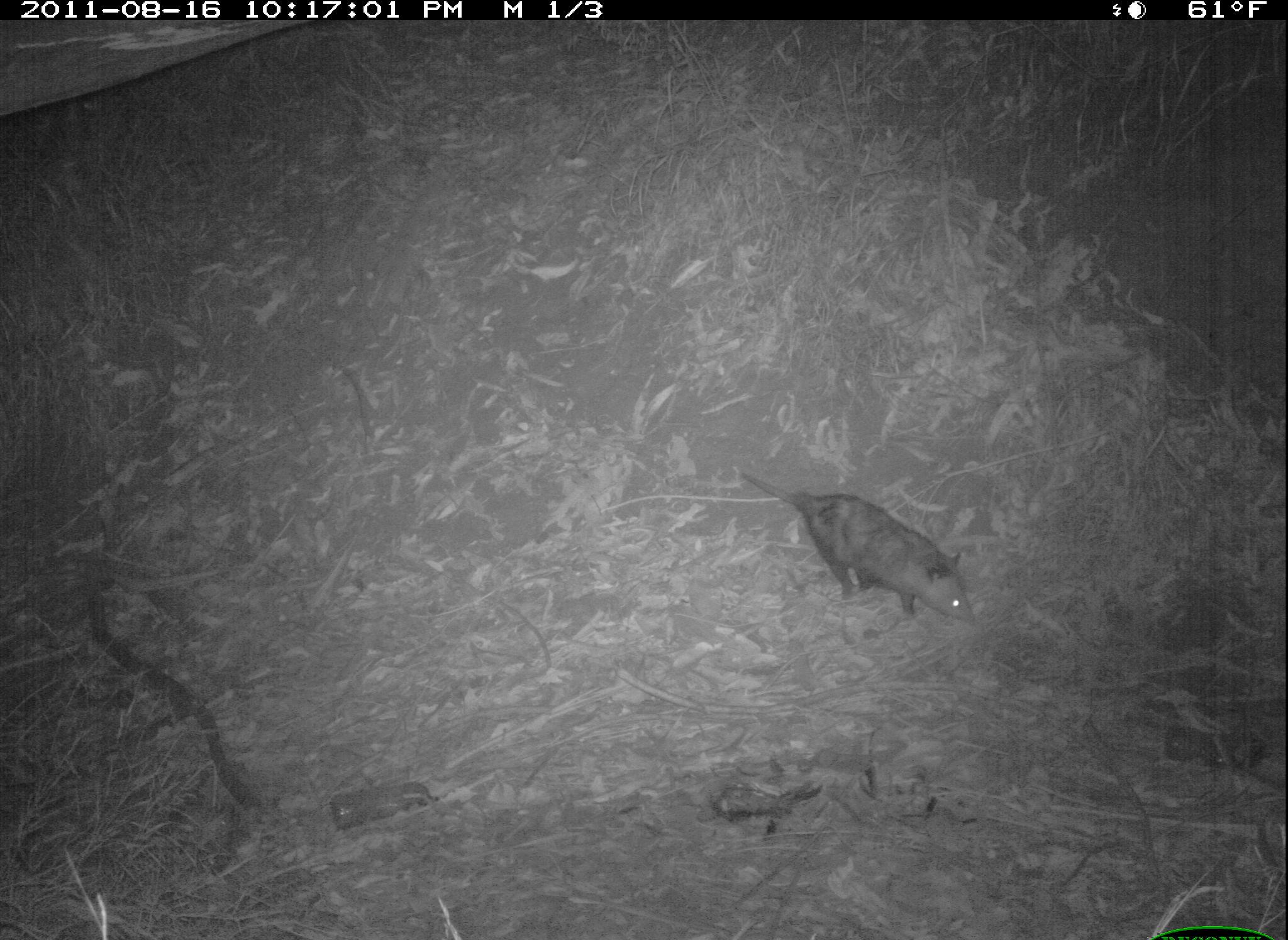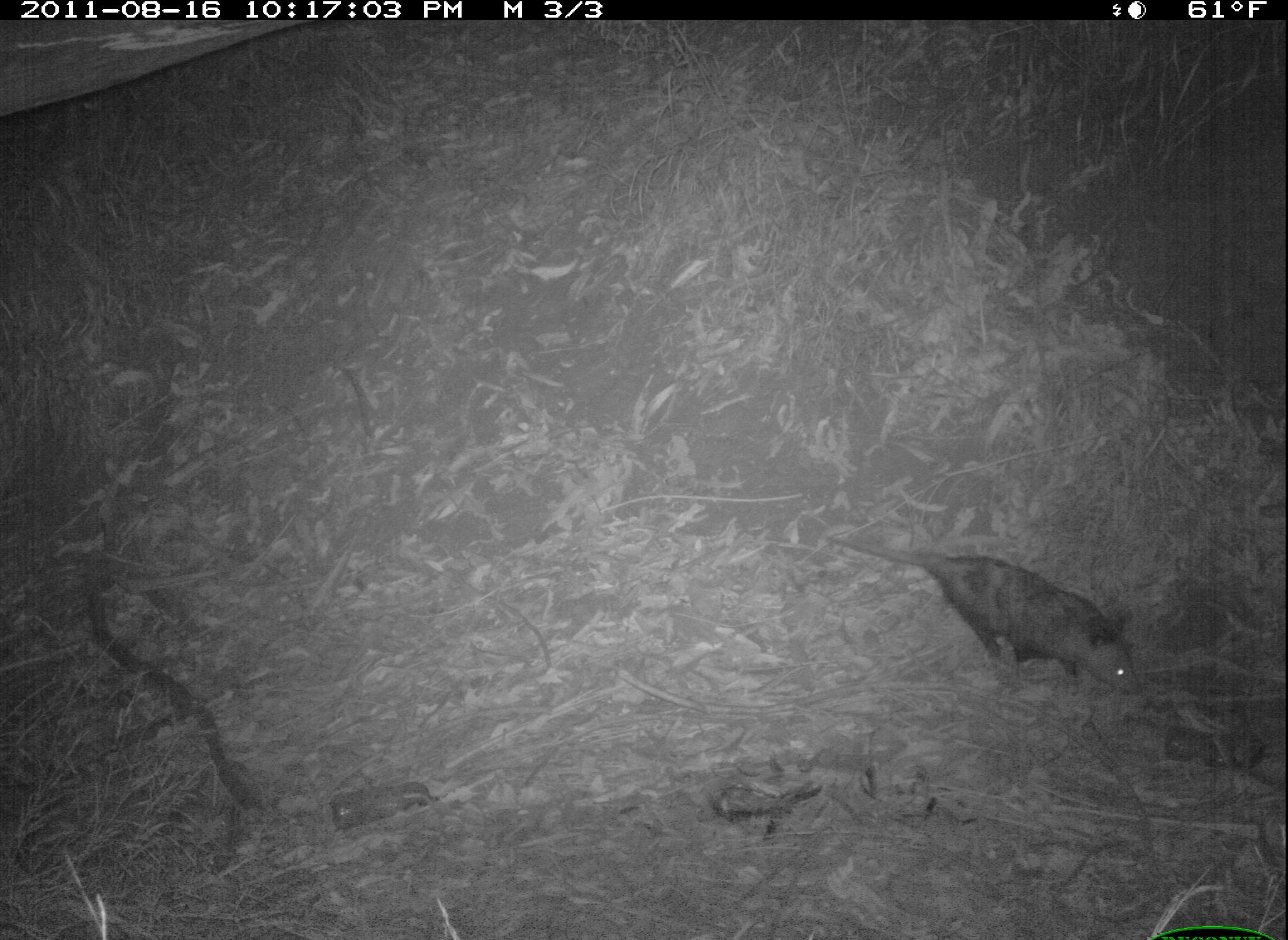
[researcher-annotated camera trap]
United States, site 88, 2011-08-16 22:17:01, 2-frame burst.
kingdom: Animalia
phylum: Chordata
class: Mammalia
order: Didelphimorphia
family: Didelphidae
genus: Didelphis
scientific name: Didelphis virginiana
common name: virginia opossum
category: opossum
Opossum (virginia opossum) (Didelphis virginiana).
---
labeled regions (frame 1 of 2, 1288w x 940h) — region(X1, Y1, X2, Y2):
opossum: region(737, 456, 992, 641)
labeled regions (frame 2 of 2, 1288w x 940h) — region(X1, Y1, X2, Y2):
opossum: region(810, 501, 1153, 710)